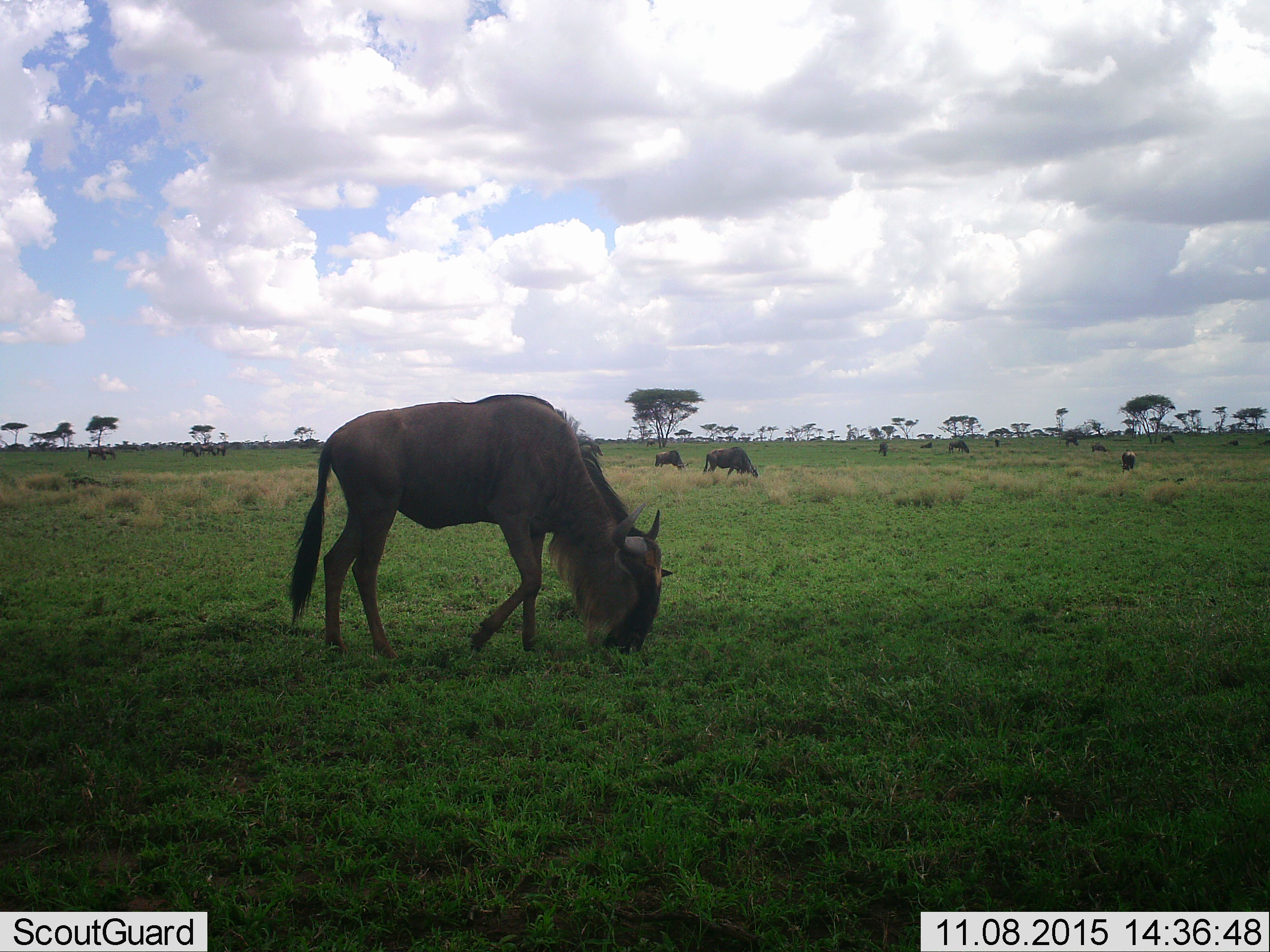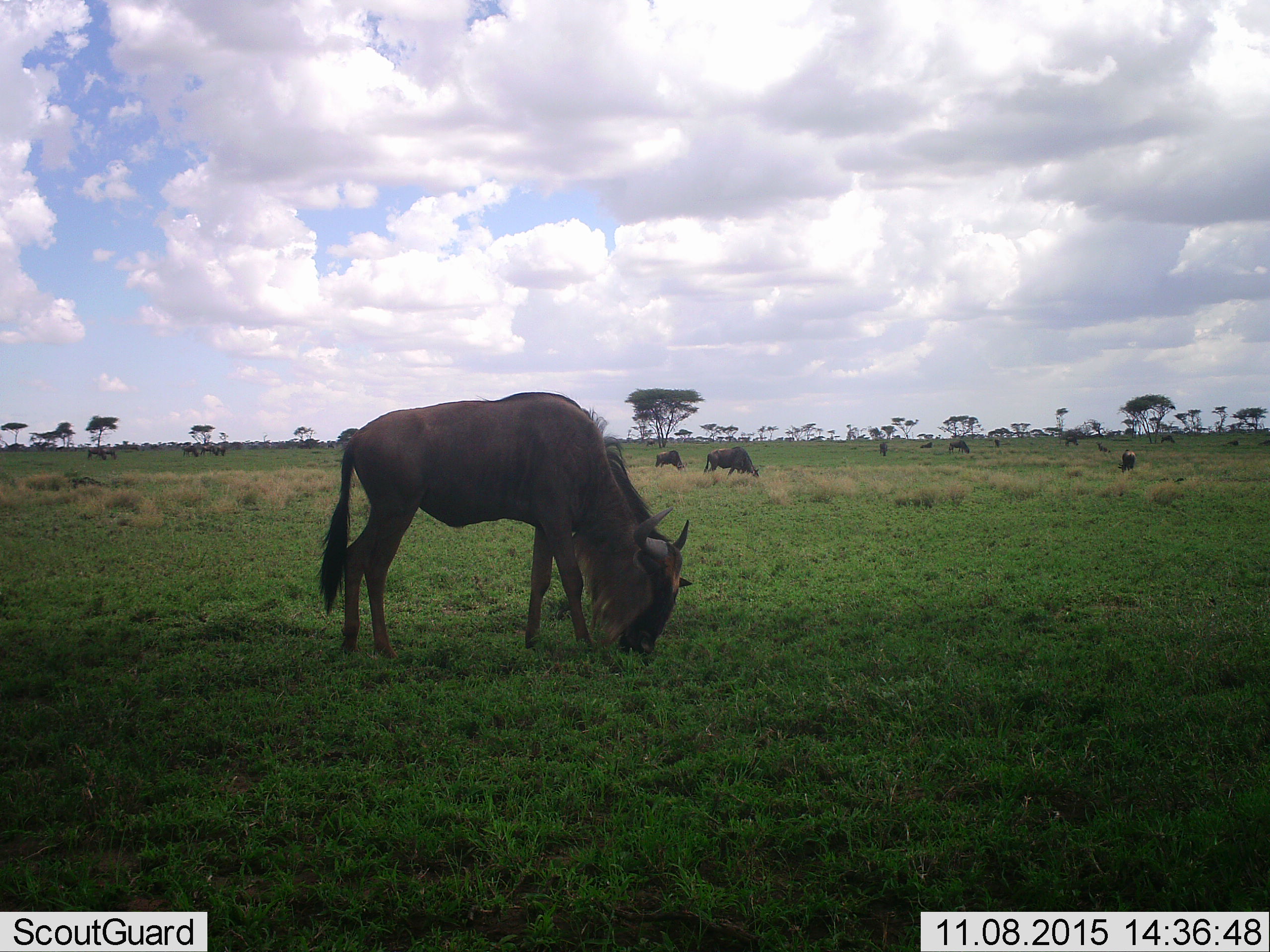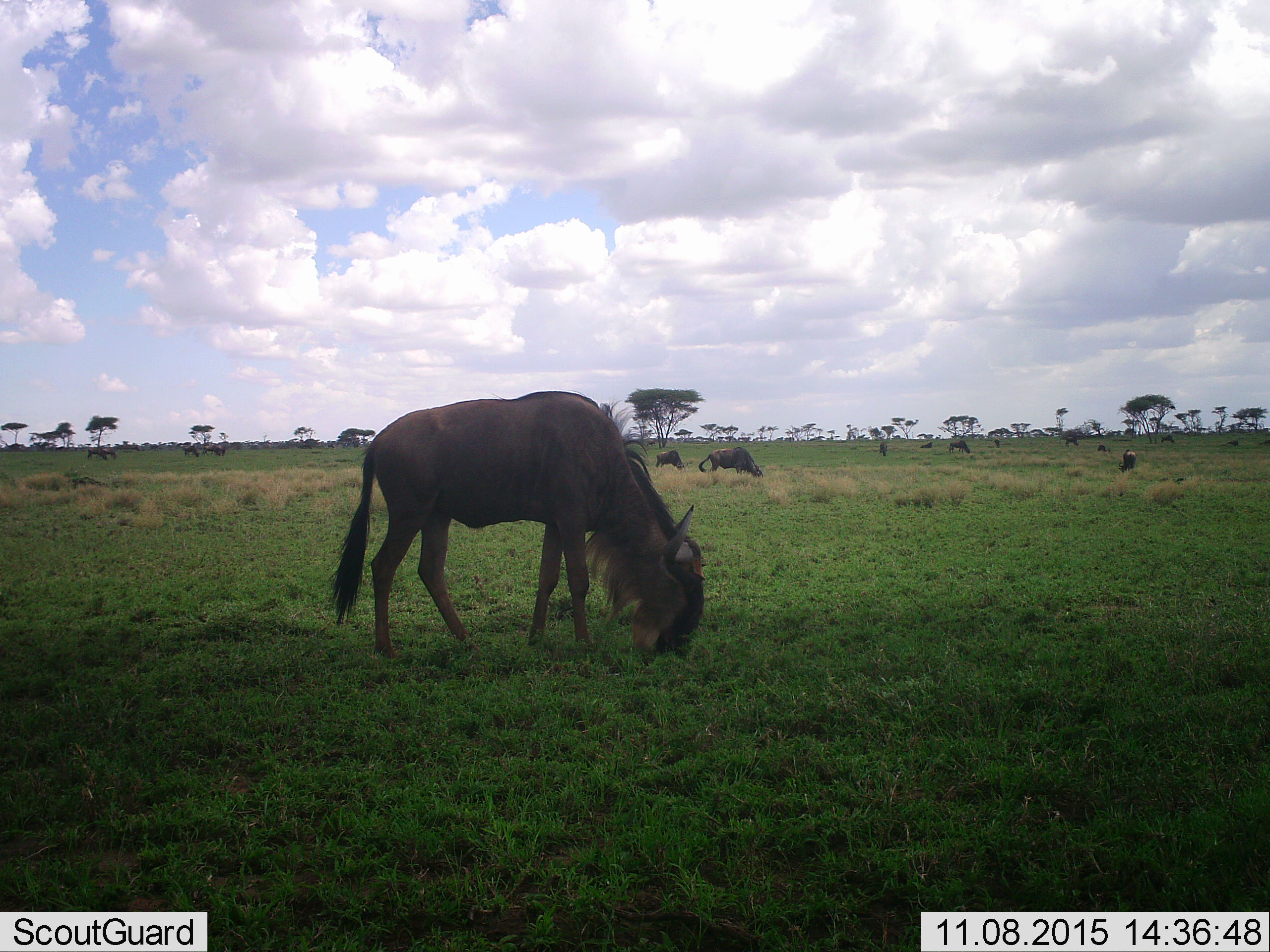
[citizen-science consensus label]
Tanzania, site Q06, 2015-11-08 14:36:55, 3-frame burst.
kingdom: Animalia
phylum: Chordata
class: Mammalia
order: Artiodactyla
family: Bovidae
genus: Connochaetes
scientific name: Connochaetes taurinus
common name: blue wildebeest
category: wildebeest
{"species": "wildebeest (blue wildebeest) (Connochaetes taurinus)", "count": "11-50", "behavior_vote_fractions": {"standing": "40%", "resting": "20%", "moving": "60%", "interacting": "0%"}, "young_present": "0%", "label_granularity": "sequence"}